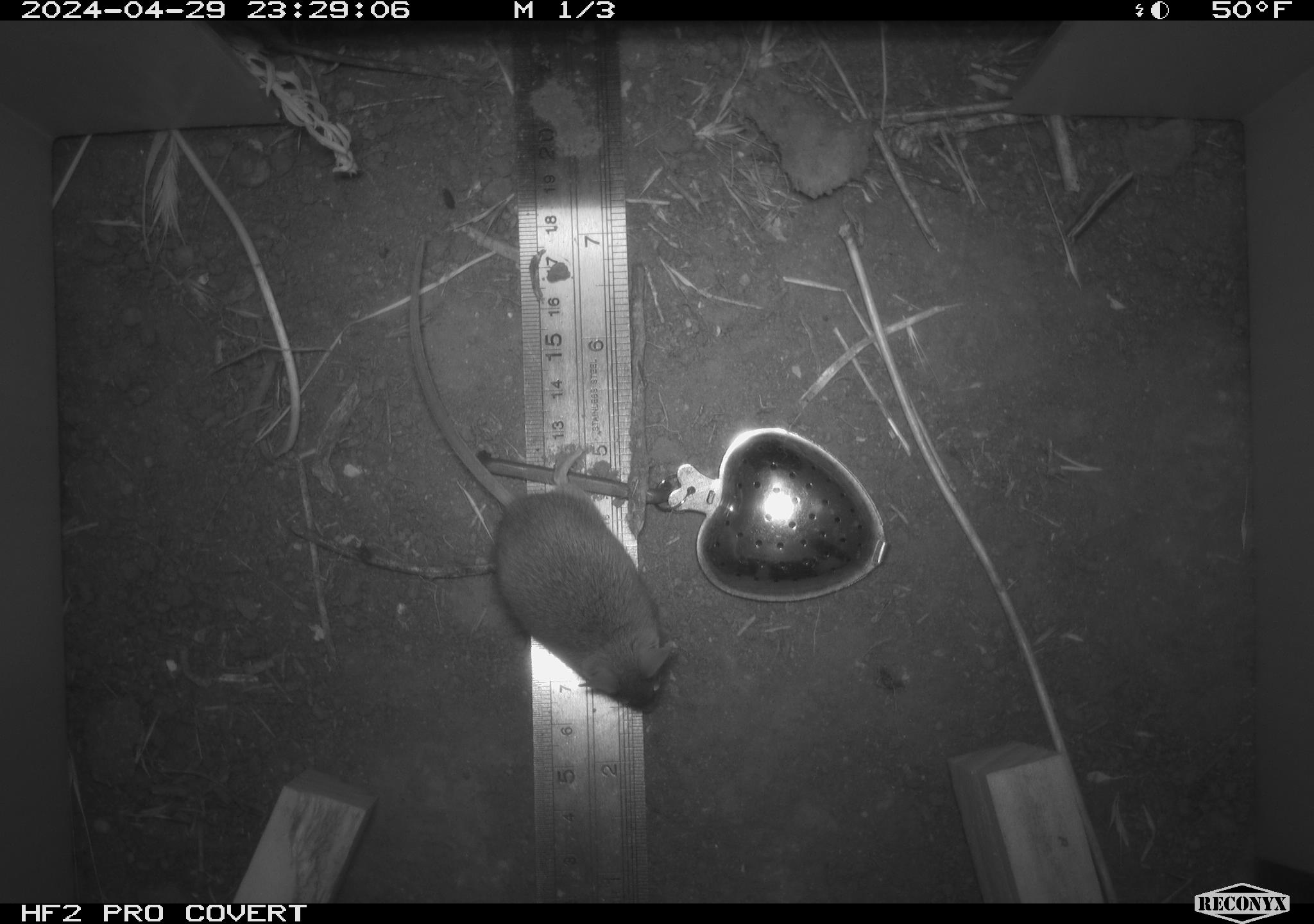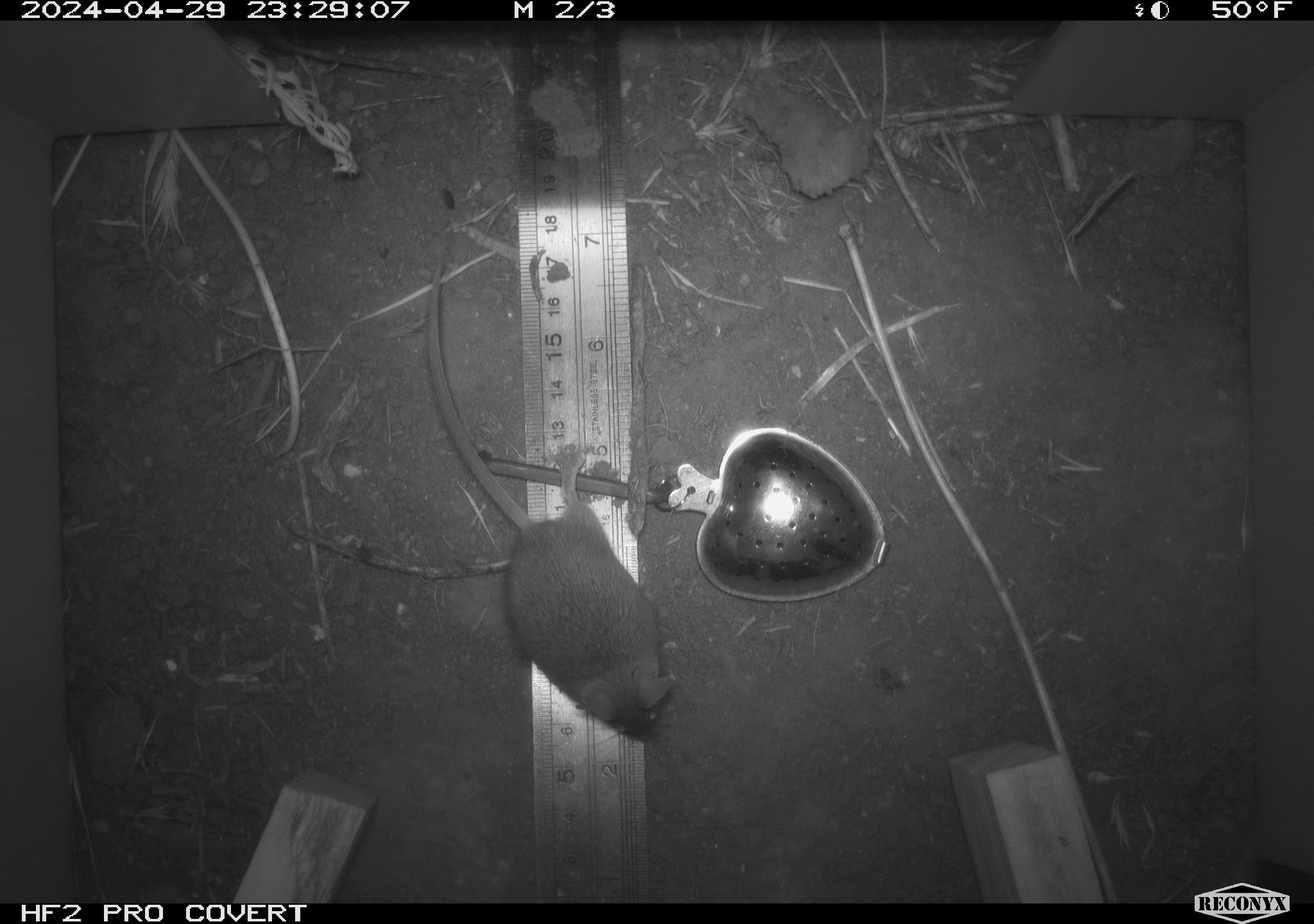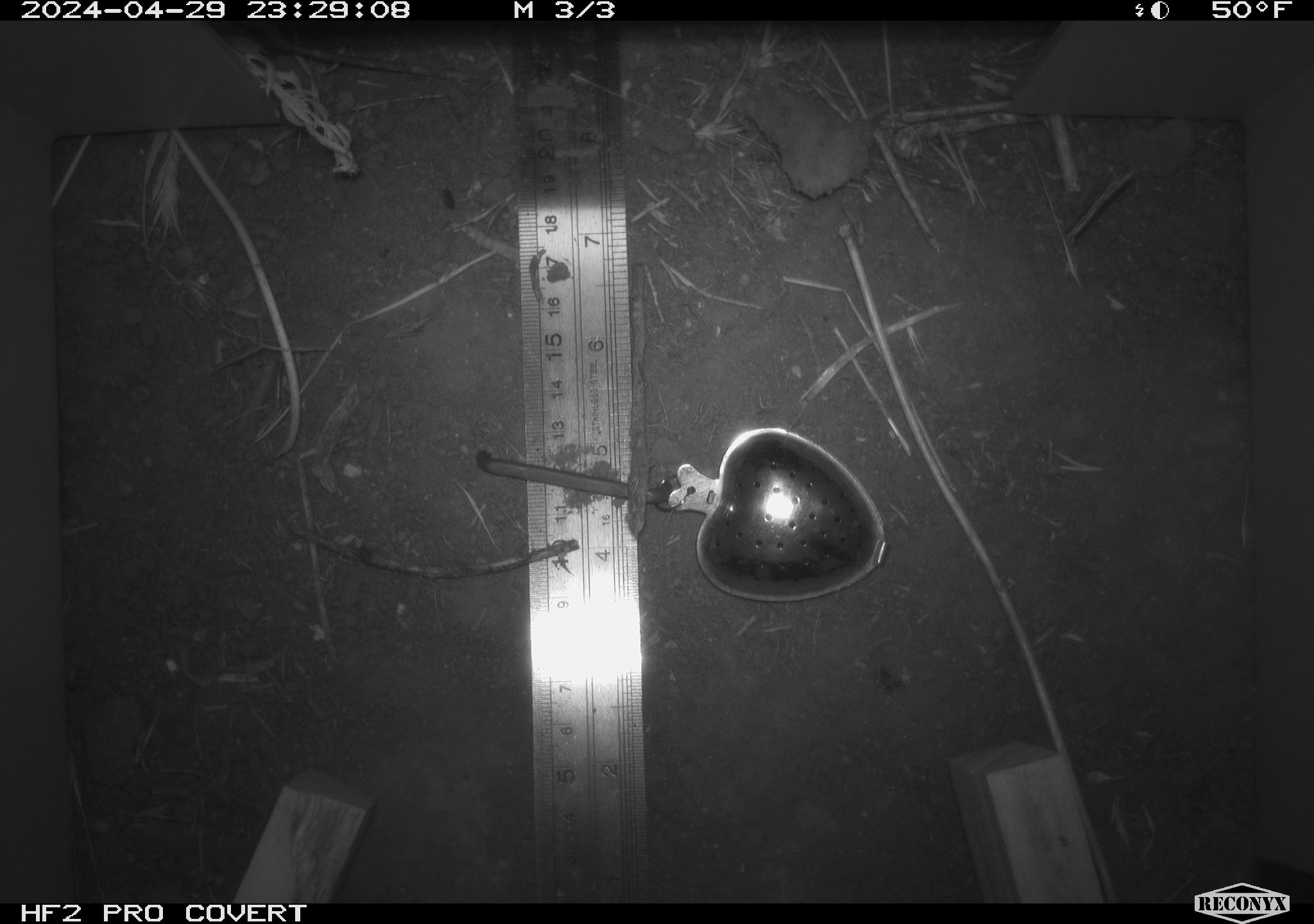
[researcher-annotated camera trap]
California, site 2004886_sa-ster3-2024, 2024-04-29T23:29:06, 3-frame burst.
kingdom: Animalia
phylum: Chordata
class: Mammalia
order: Rodentia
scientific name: Rodentia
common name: mouse species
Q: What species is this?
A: Mouse species (Rodentia).